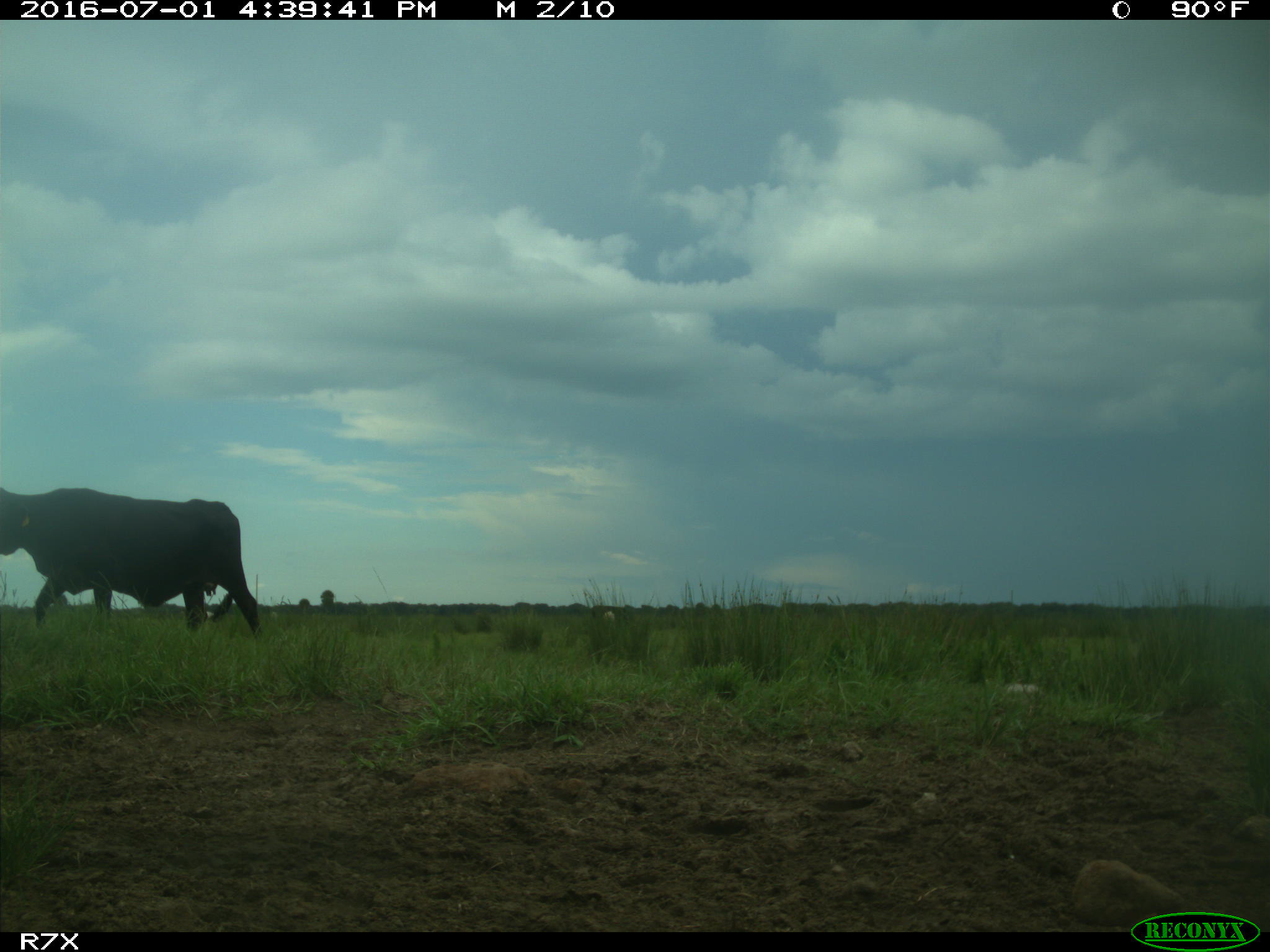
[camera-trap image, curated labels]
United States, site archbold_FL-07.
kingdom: Animalia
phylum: Chordata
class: Mammalia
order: Artiodactyla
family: Bovidae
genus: Bos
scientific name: Bos taurus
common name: domestic cow